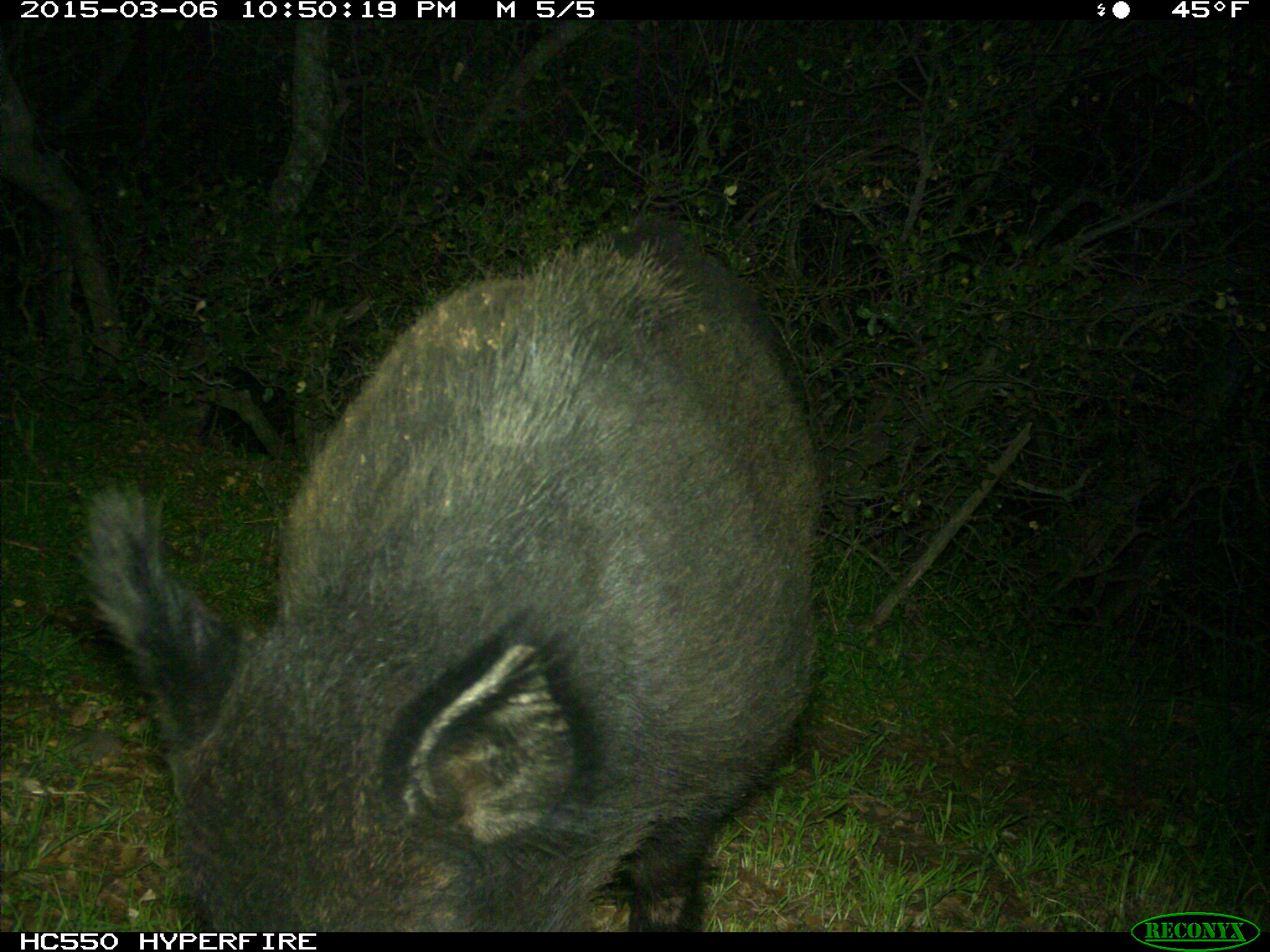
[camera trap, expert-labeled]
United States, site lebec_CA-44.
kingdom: Animalia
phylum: Chordata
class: Mammalia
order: Artiodactyla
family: Suidae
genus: Sus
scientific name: Sus scrofa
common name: wild boar